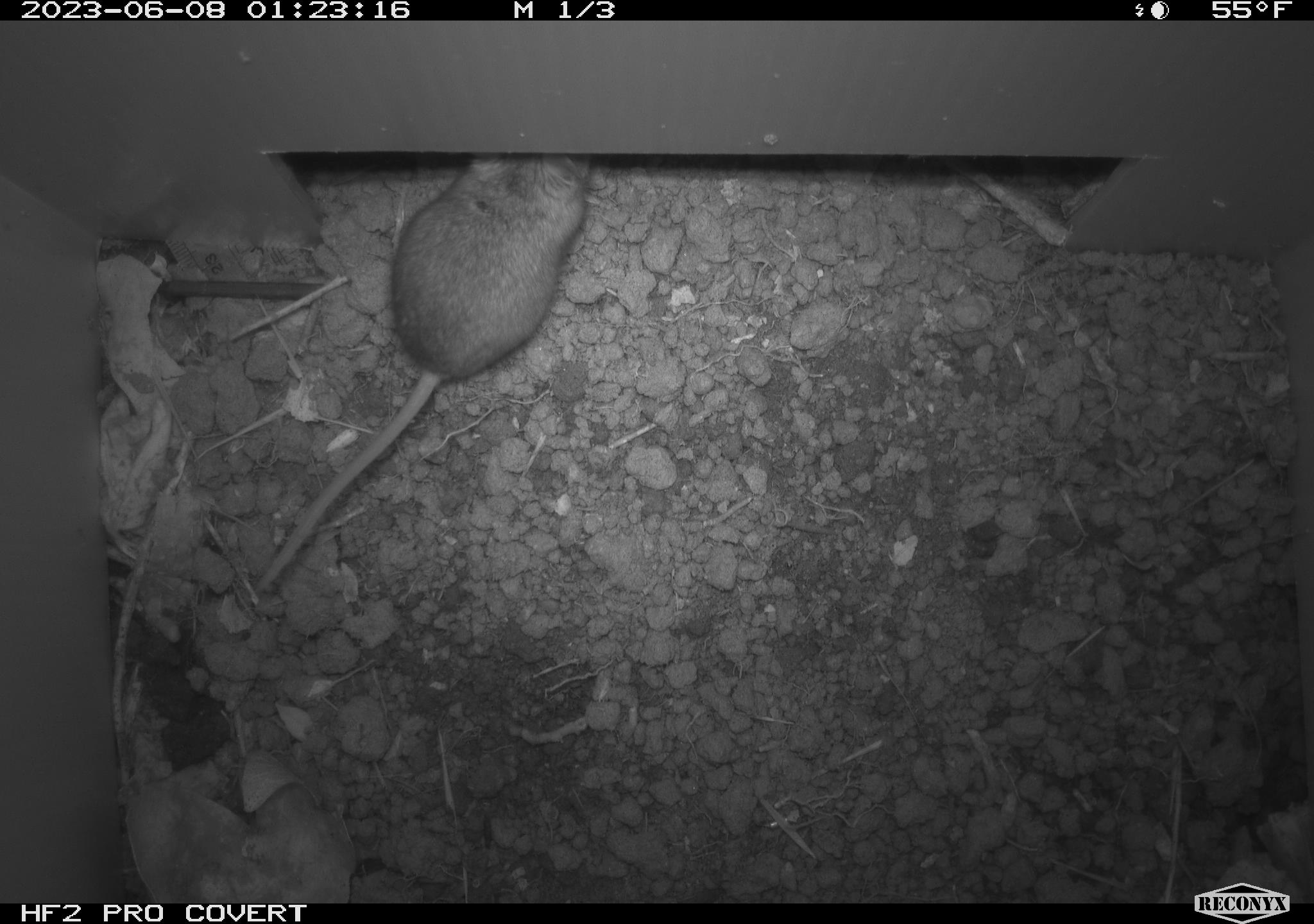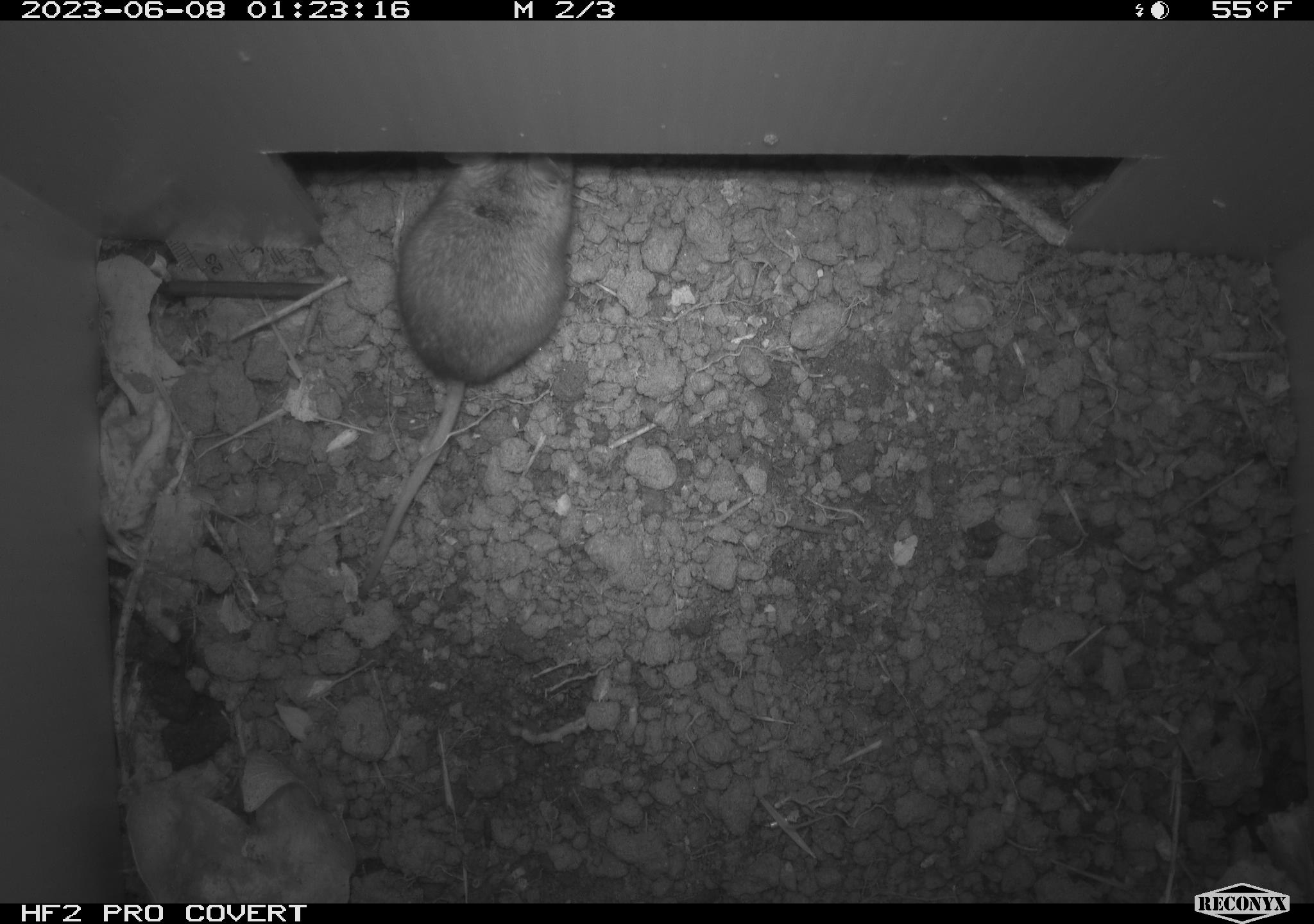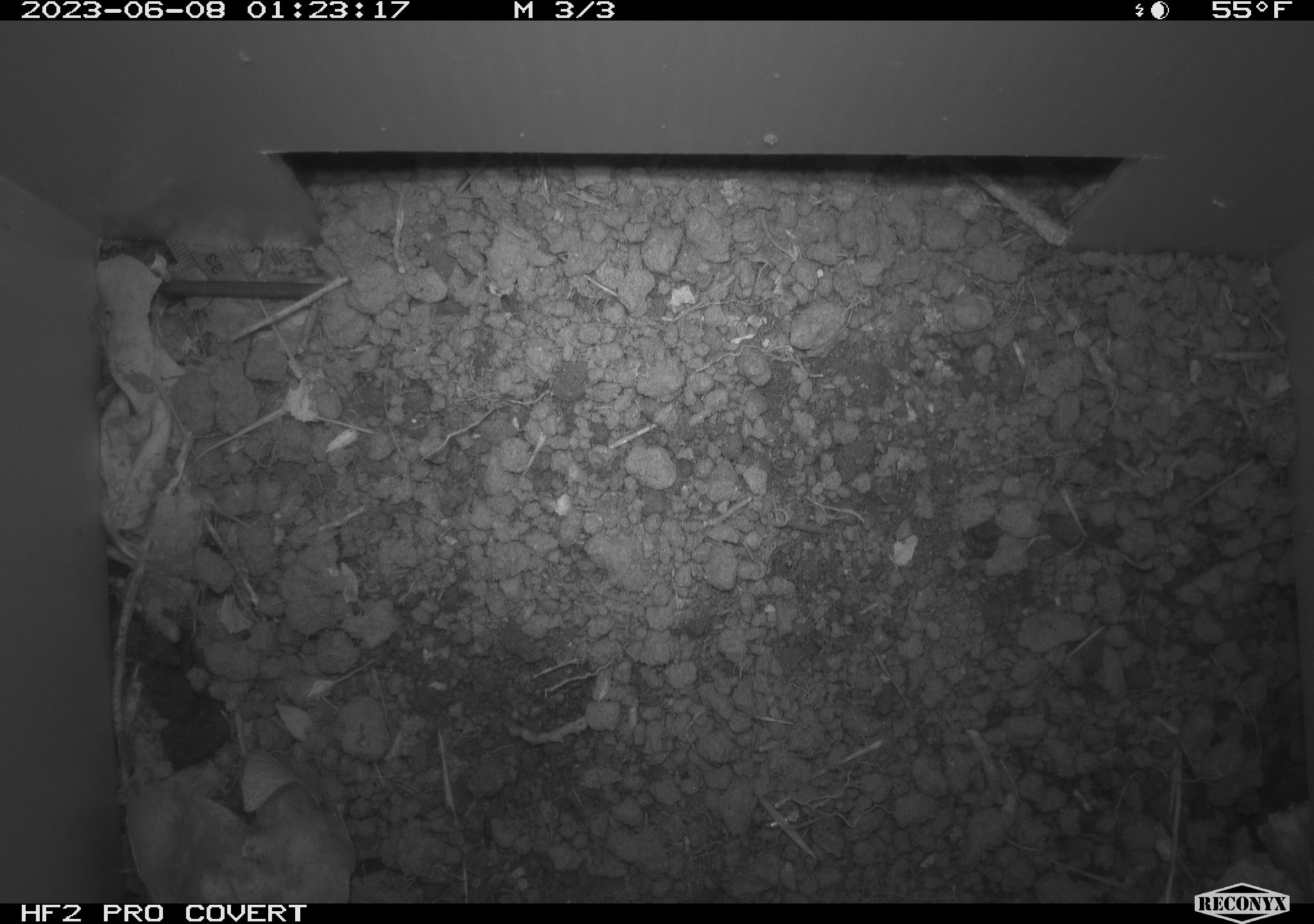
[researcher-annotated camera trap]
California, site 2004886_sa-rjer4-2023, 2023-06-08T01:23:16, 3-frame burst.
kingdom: Animalia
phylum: Chordata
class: Mammalia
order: Rodentia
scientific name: Rodentia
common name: mouse species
Mouse species (Rodentia).